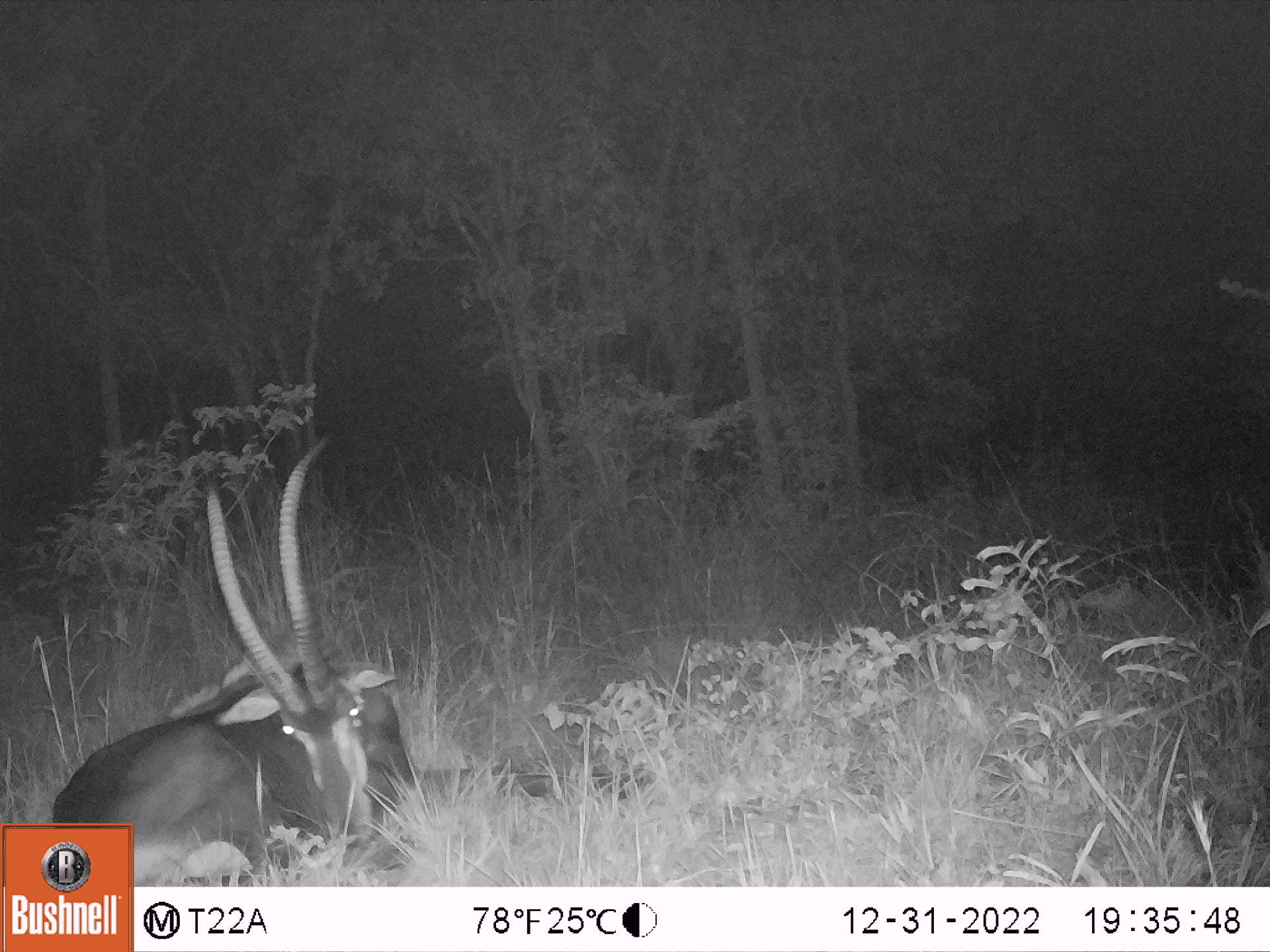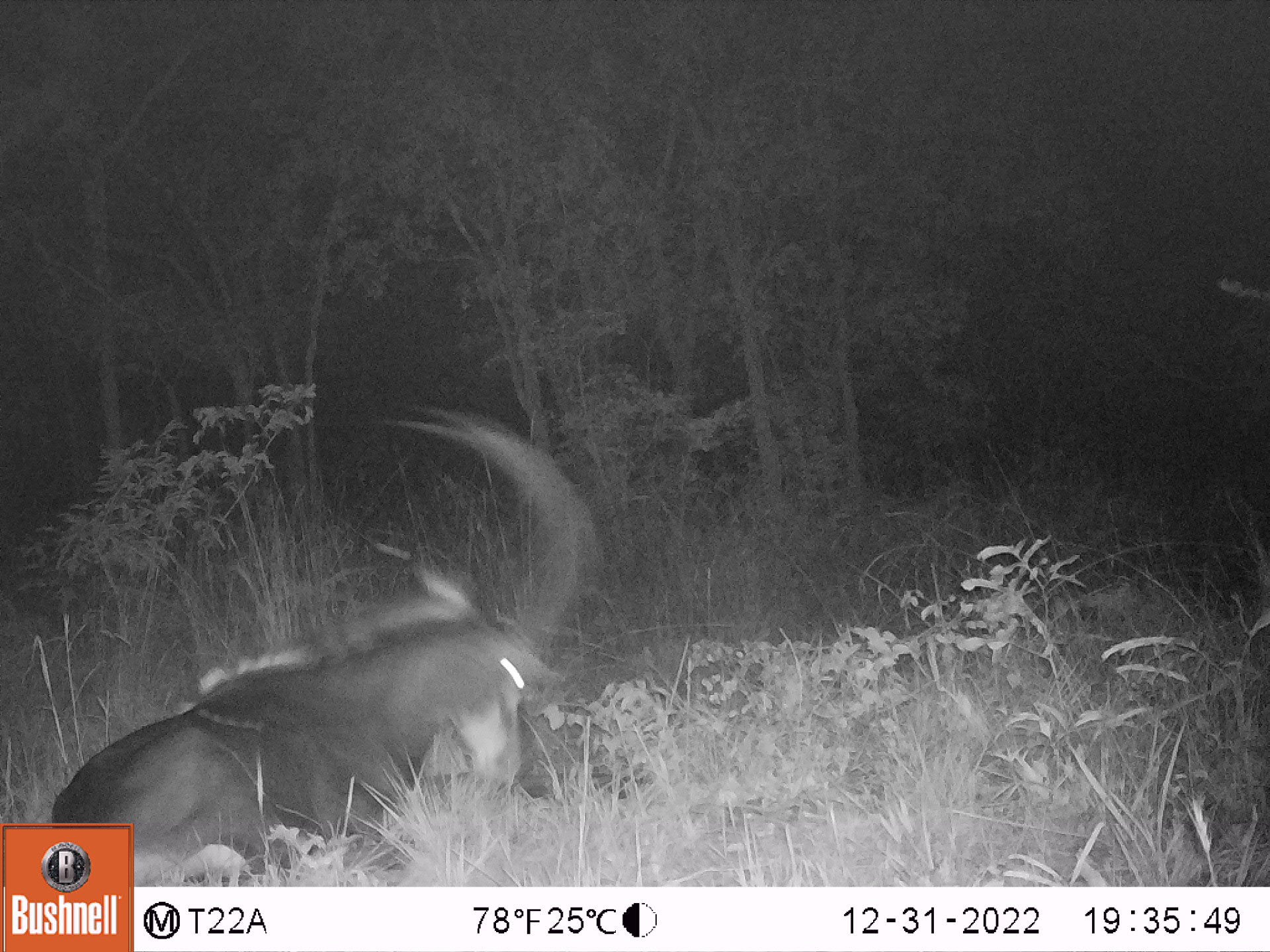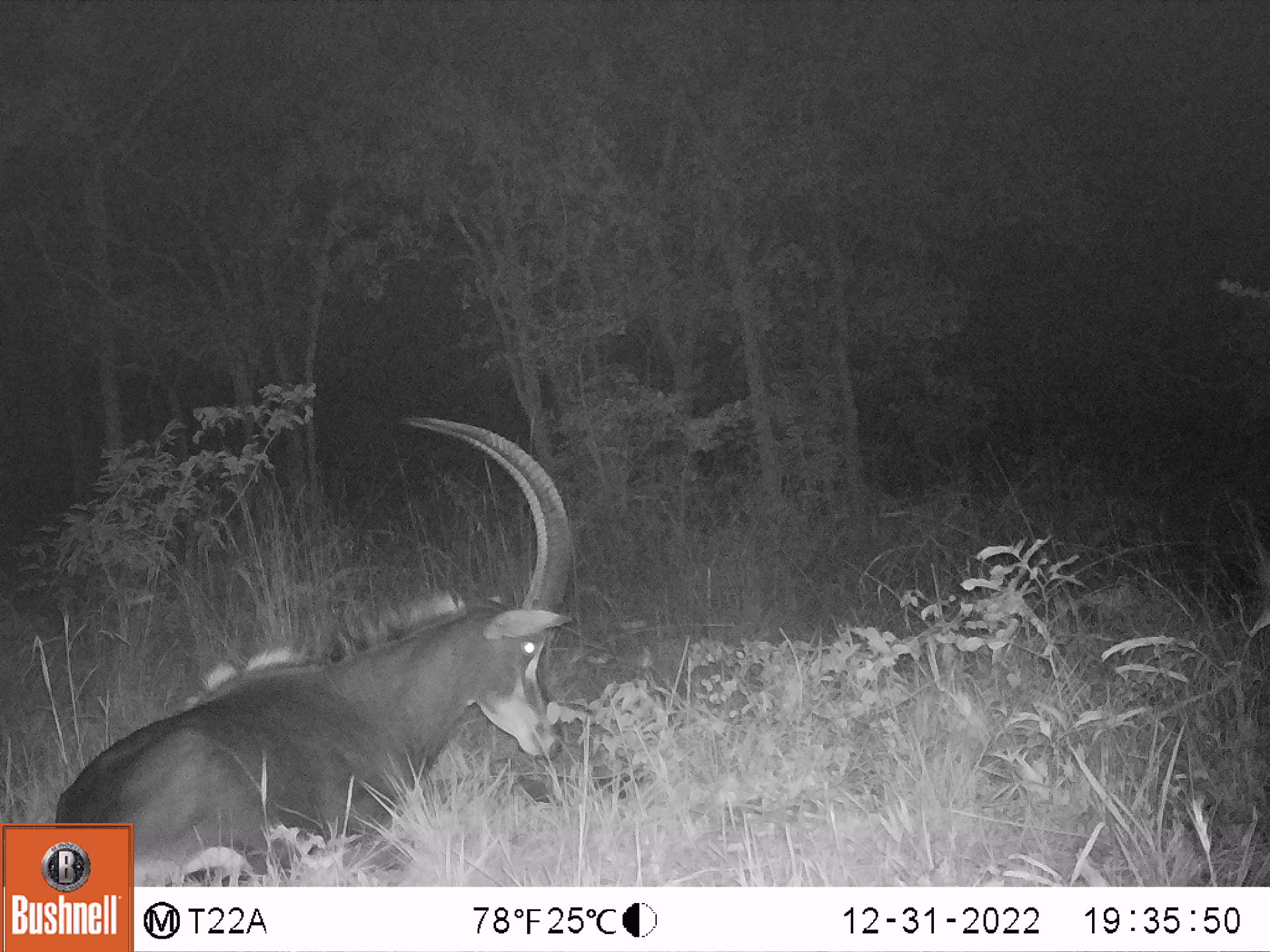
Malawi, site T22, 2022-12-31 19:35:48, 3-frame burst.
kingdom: Animalia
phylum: Chordata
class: Mammalia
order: Artiodactyla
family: Bovidae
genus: Hippotragus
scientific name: Hippotragus niger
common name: sable antelope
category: sable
Sable (sable antelope) (Hippotragus niger), count 1.